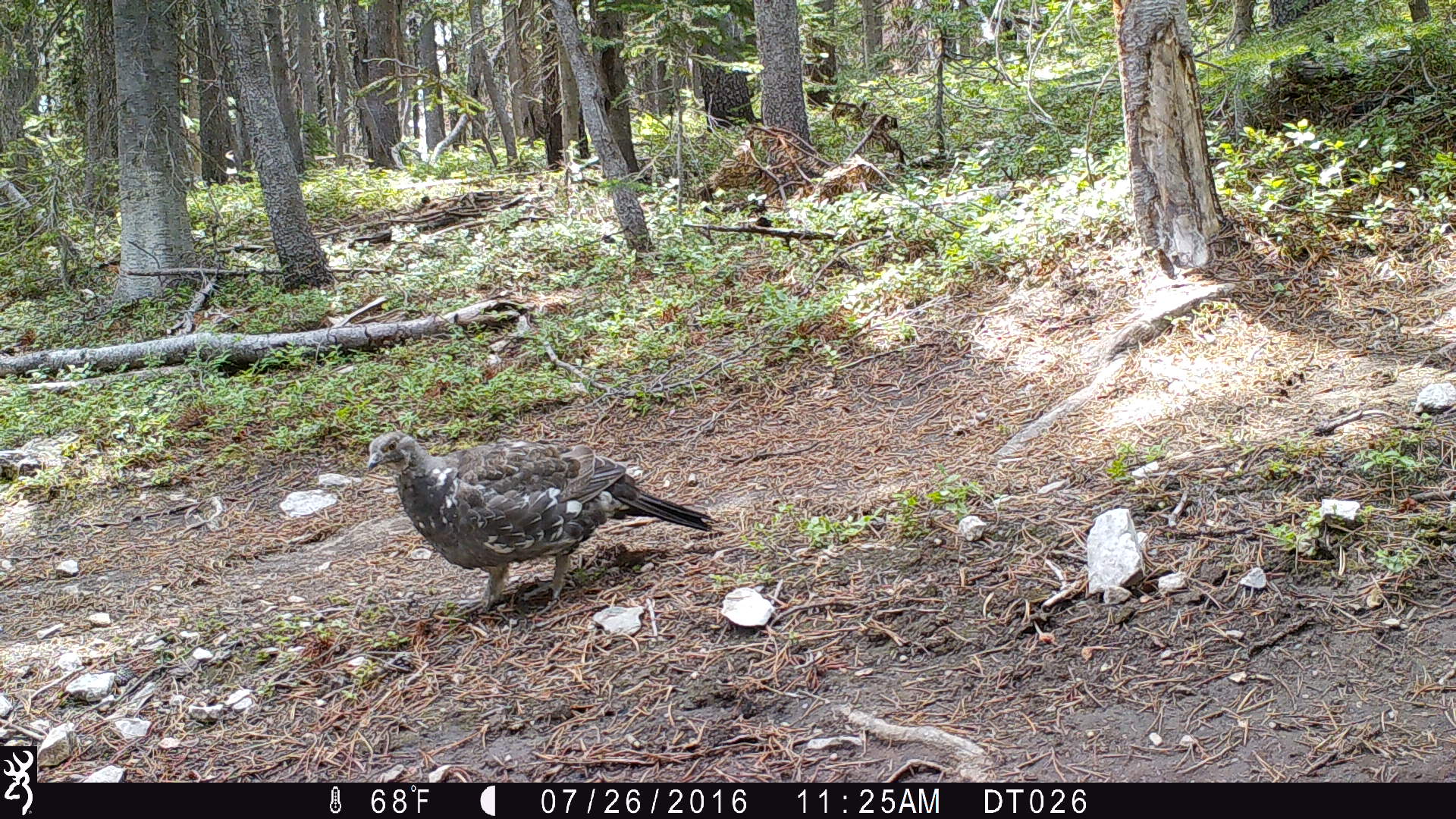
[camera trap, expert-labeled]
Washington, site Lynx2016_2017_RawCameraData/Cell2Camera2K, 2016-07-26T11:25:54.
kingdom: Animalia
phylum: Chordata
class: Aves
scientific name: Aves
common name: birds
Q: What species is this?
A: Aves (birds).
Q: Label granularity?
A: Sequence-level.